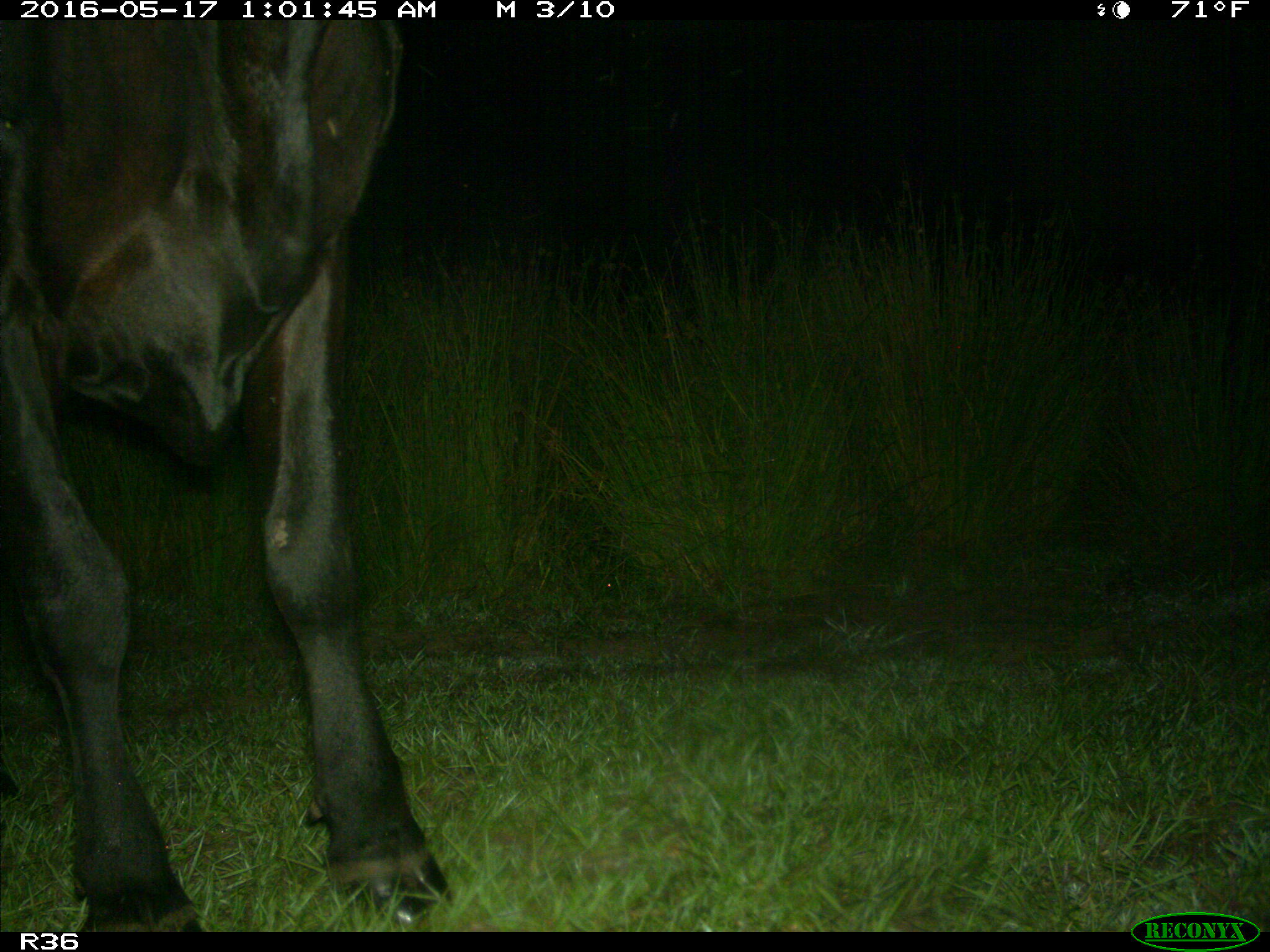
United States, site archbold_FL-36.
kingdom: Animalia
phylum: Chordata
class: Mammalia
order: Artiodactyla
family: Bovidae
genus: Bos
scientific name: Bos taurus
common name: domestic cow